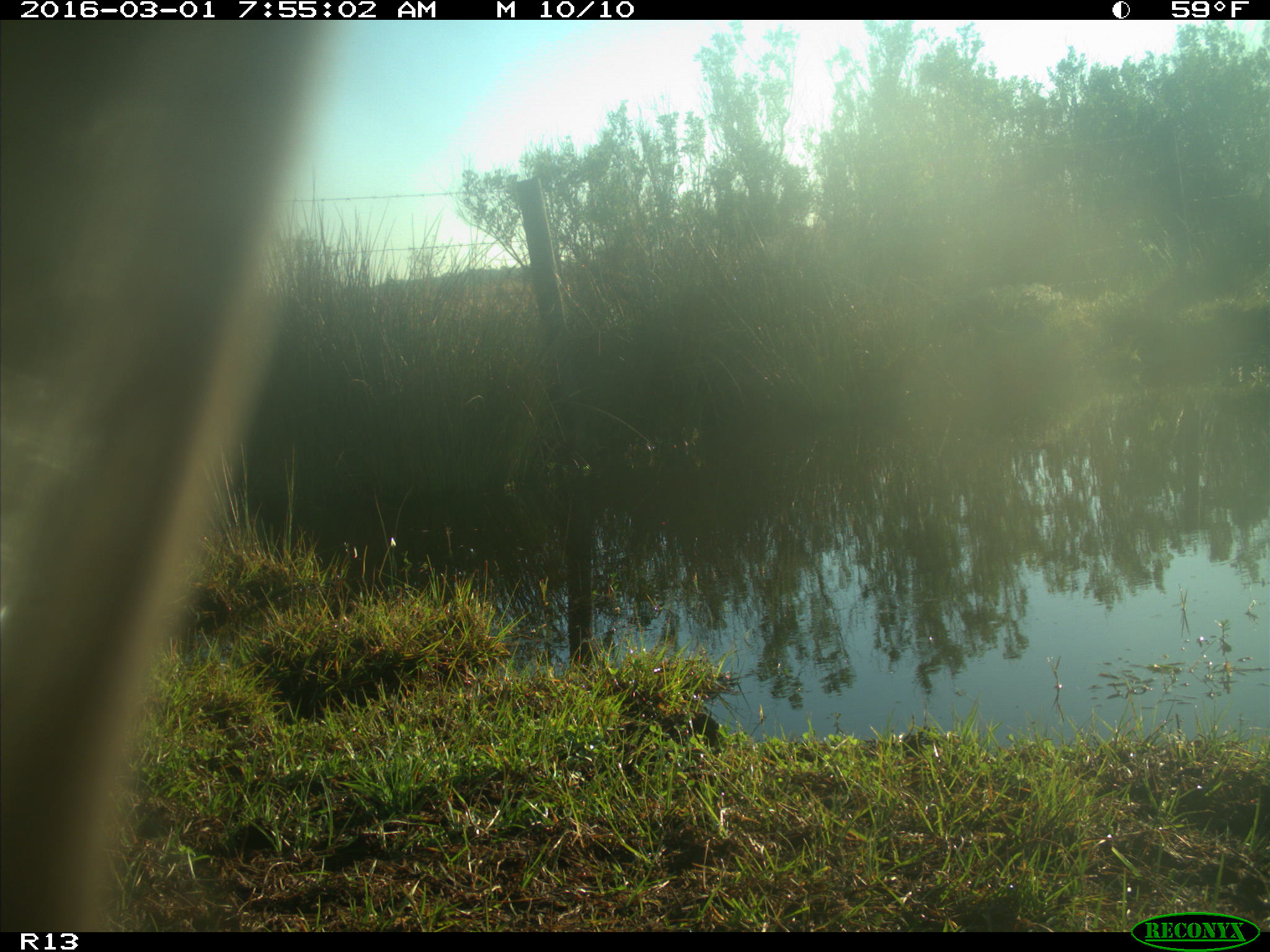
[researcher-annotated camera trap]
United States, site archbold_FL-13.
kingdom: Animalia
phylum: Chordata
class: Mammalia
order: Artiodactyla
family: Bovidae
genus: Bos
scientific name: Bos taurus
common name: domestic cow